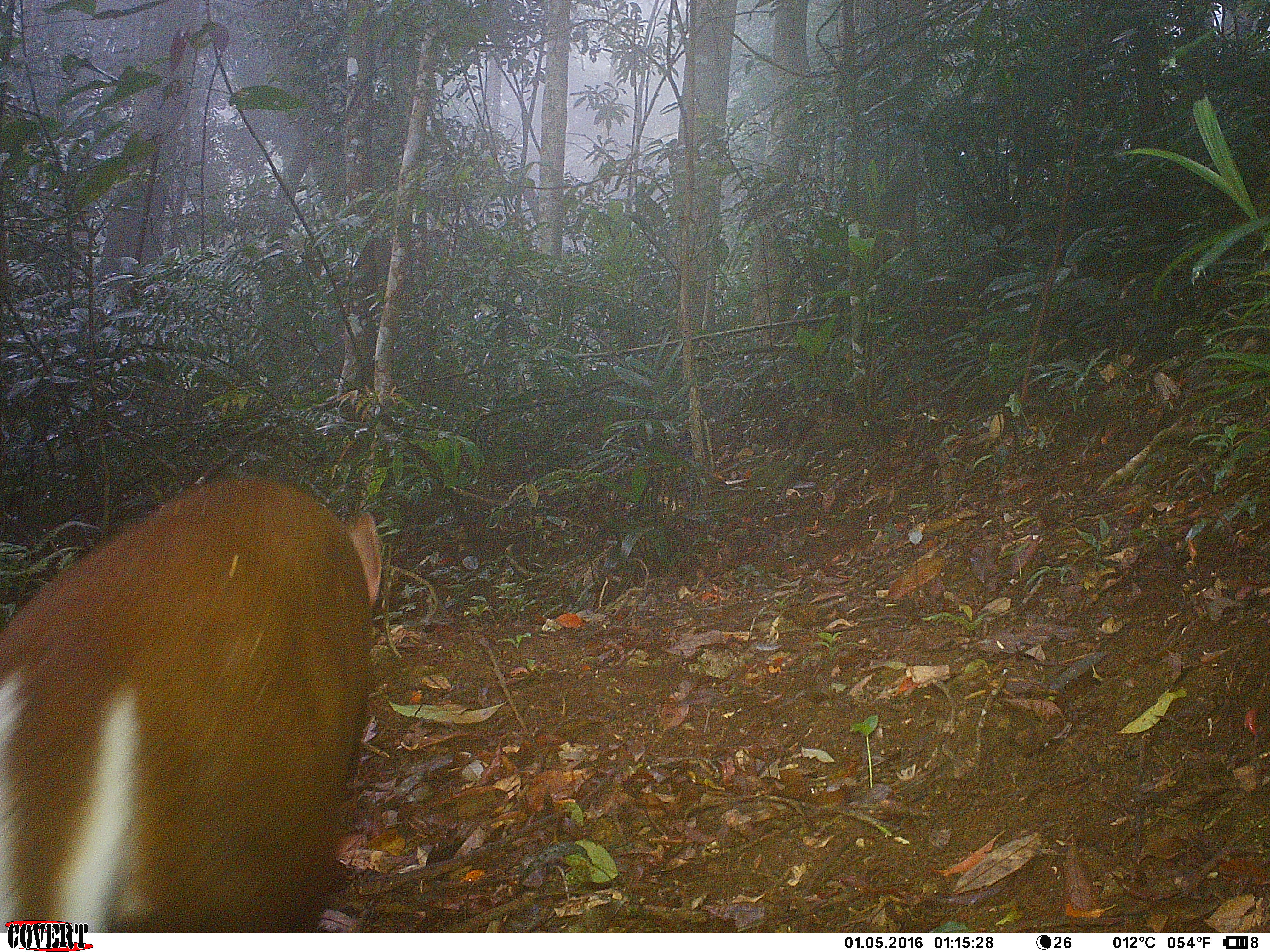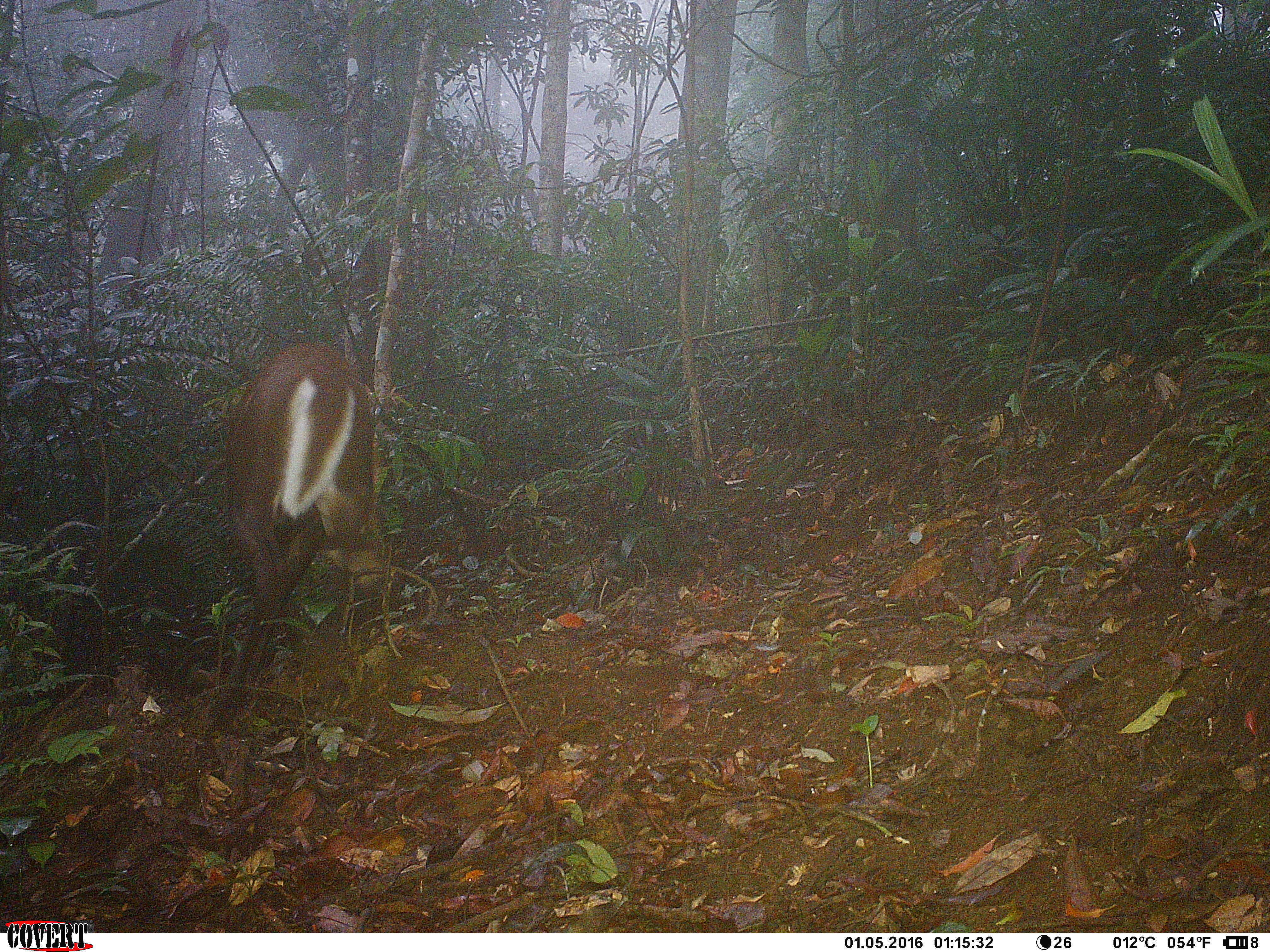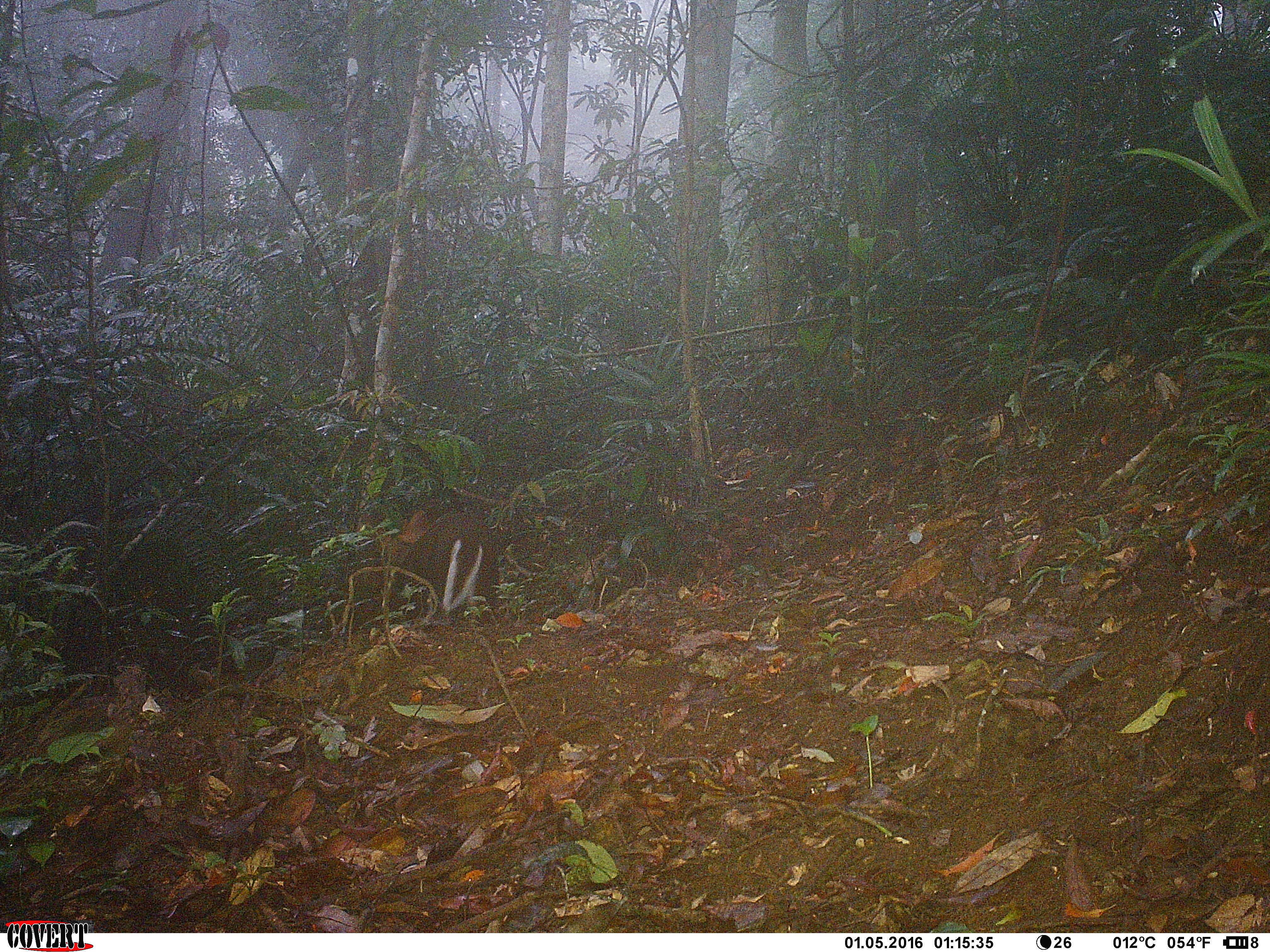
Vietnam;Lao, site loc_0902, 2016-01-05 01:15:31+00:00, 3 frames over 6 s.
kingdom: Animalia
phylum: Chordata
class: Mammalia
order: Artiodactyla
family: Cervidae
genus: Muntiacus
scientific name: Muntiacus rooseveltorum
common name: roosevelt's muntjac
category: roosevelts muntjac group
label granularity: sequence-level